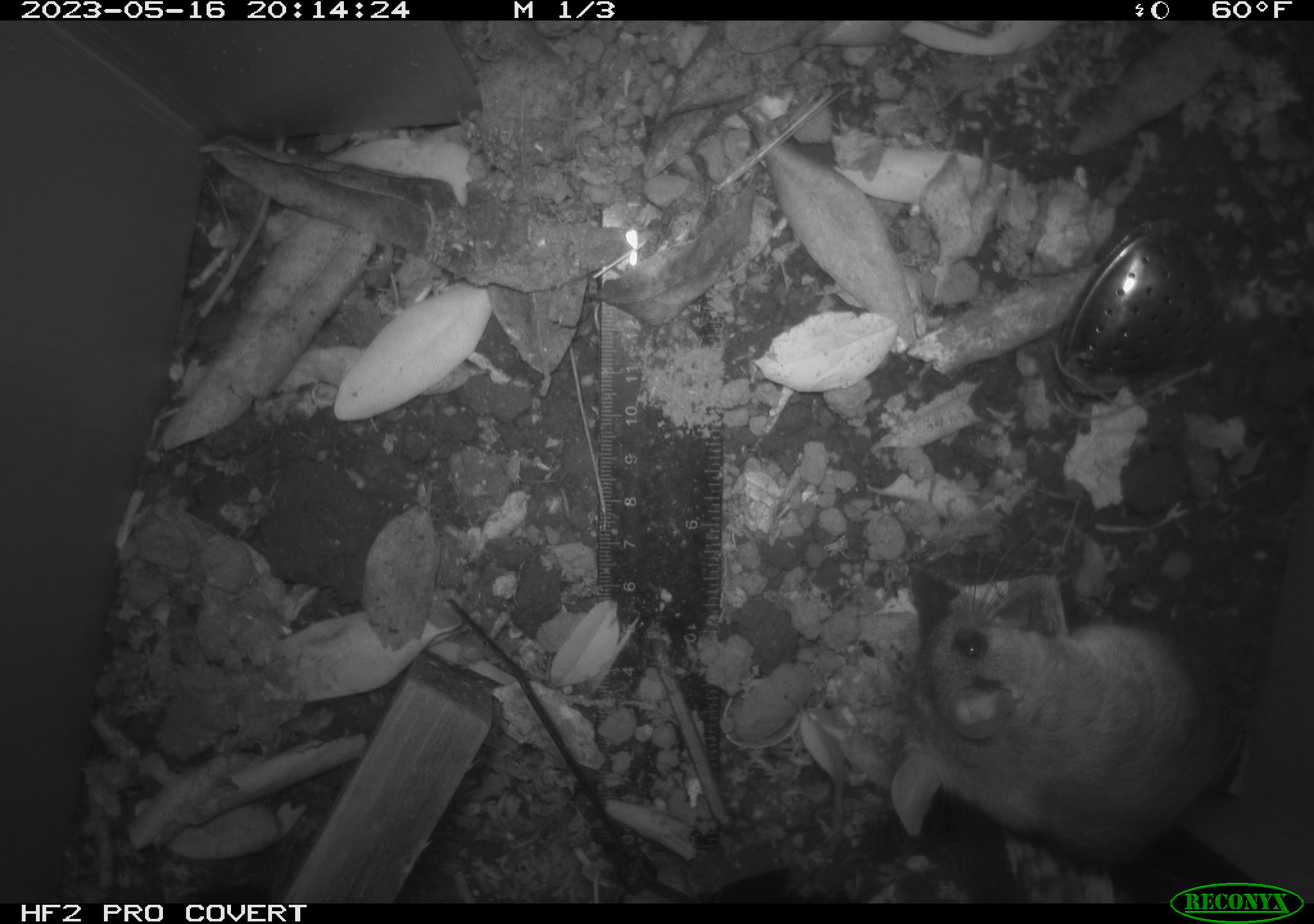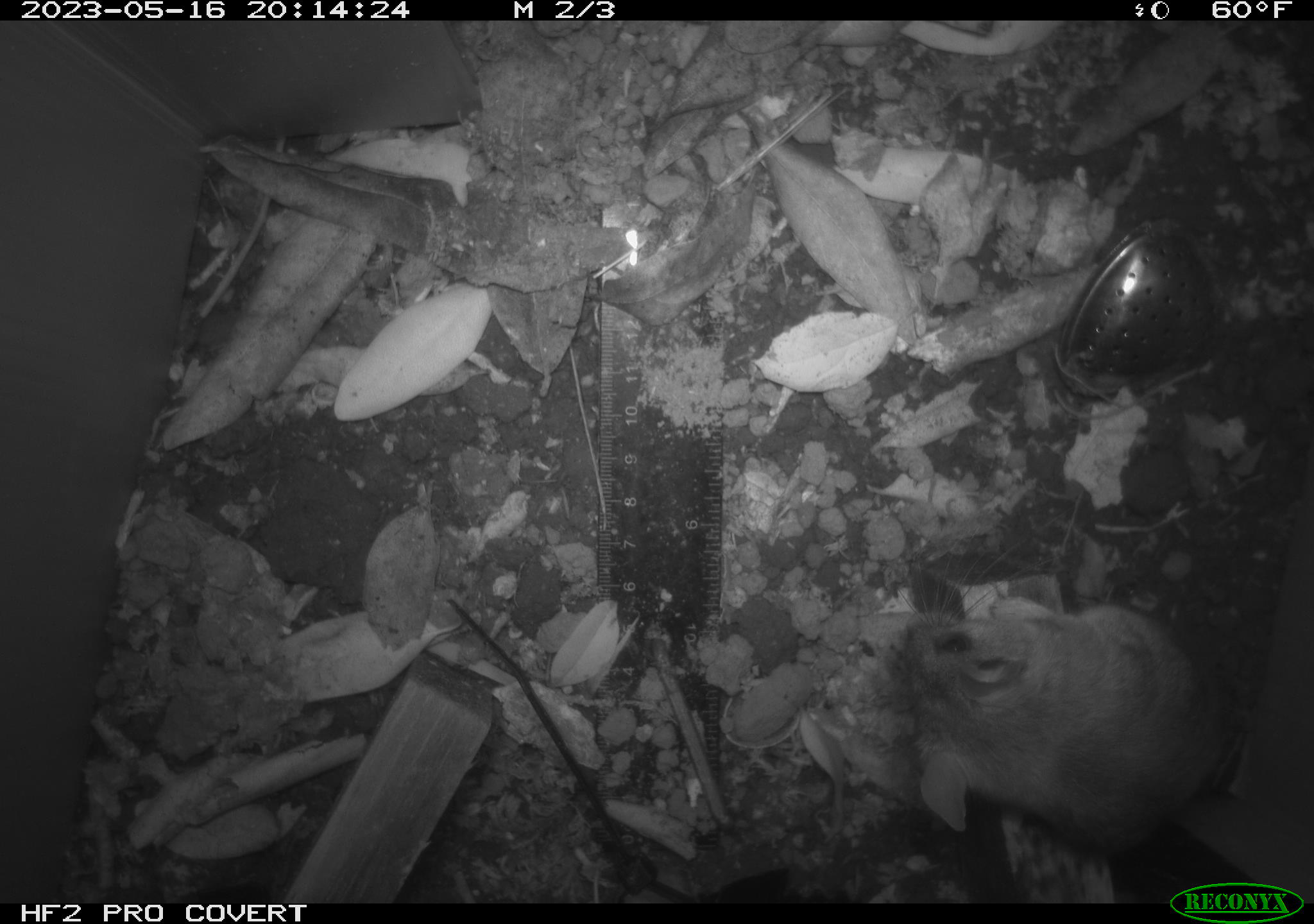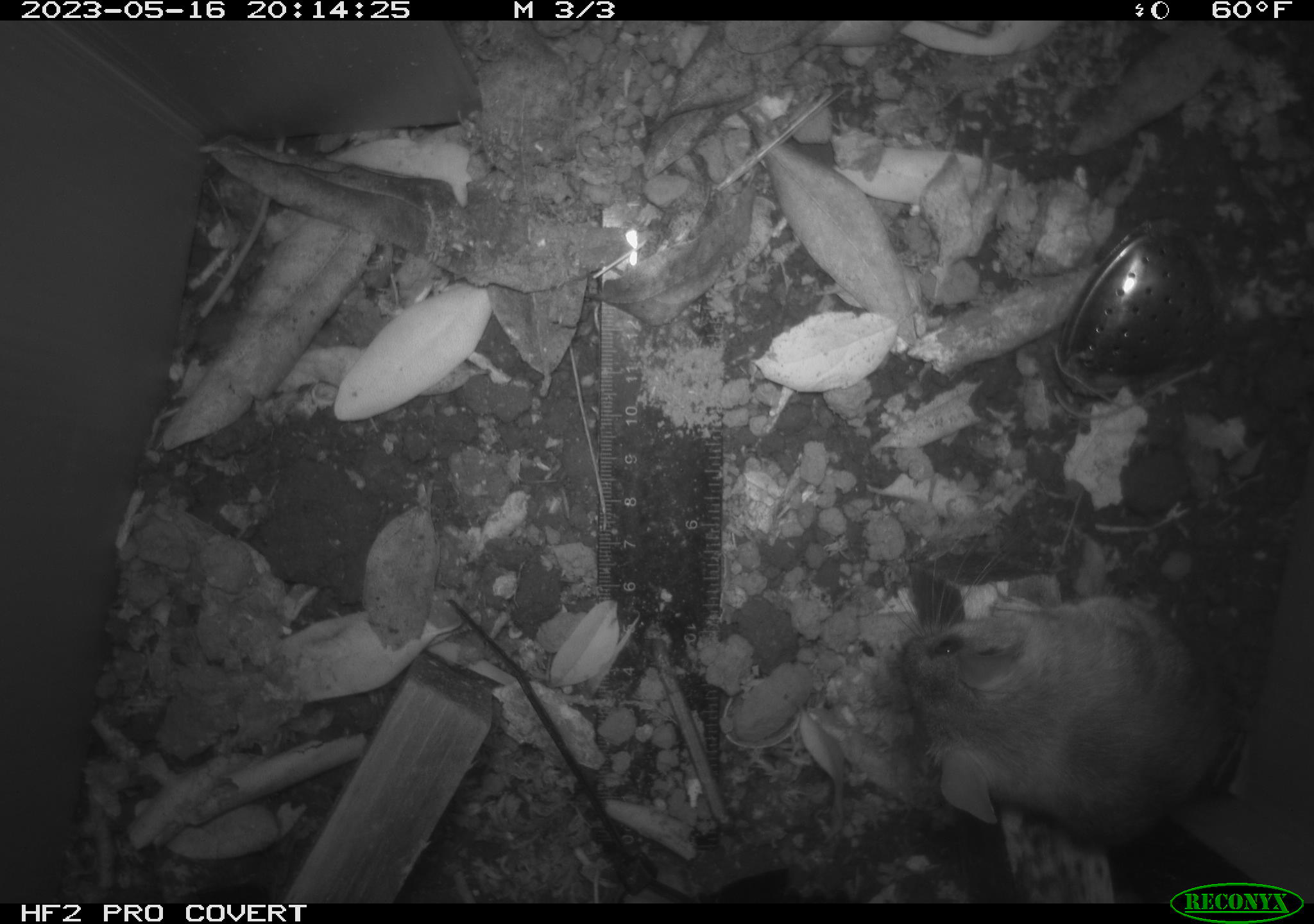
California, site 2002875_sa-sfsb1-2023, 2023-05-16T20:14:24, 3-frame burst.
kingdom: Animalia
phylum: Chordata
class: Mammalia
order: Rodentia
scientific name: Rodentia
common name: mouse species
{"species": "mouse species (Rodentia)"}